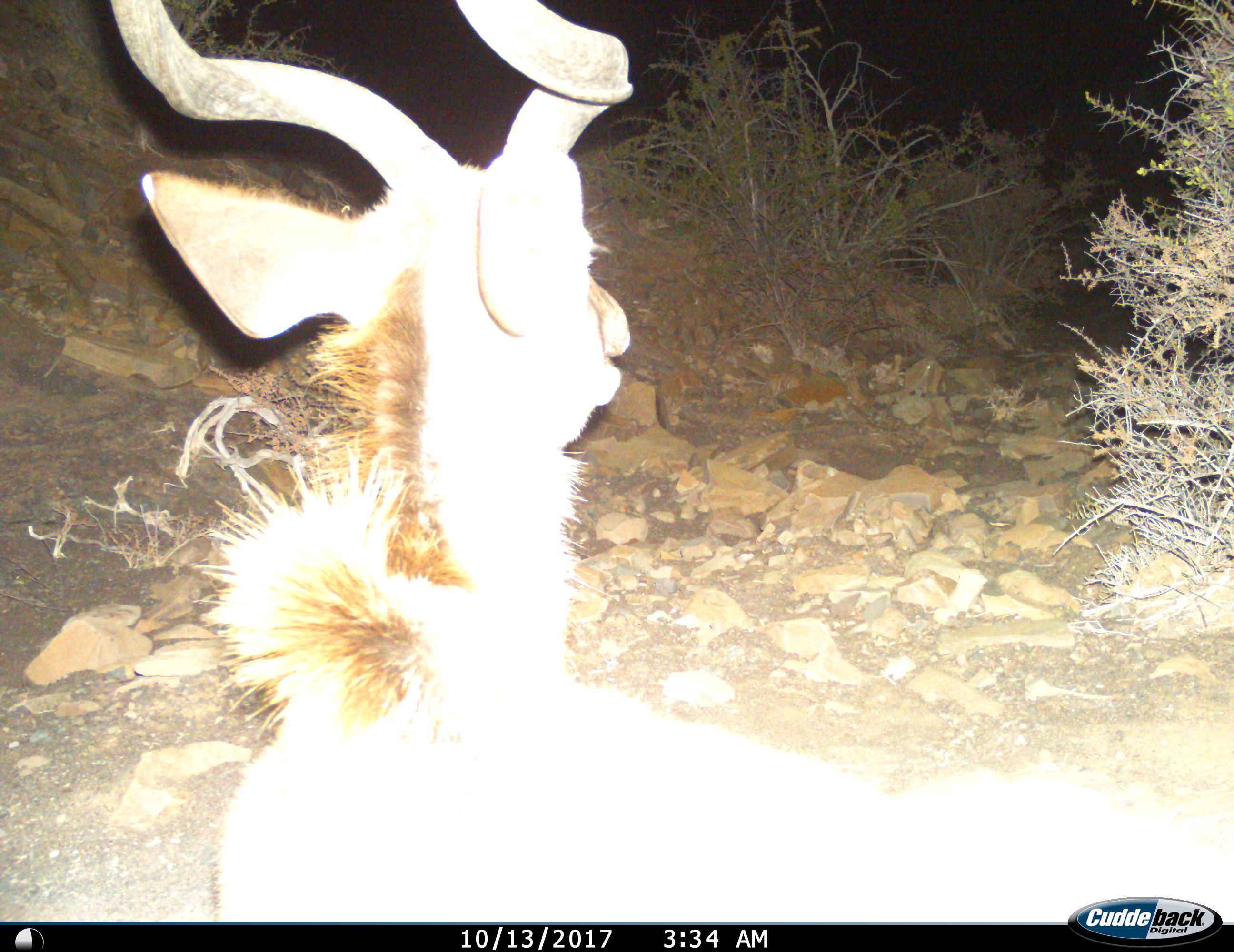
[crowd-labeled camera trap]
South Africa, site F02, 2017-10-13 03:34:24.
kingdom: Animalia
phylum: Chordata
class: Mammalia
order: Artiodactyla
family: Bovidae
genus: Tragelaphus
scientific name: Tragelaphus strepsiceros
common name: greater kudu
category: kudu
Kudu (greater kudu) (Tragelaphus strepsiceros), count 1. Behavior (volunteer vote fractions): standing 56%, resting 22%, moving 22%, interacting 0%. Young present (vote fraction): 0%. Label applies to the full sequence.